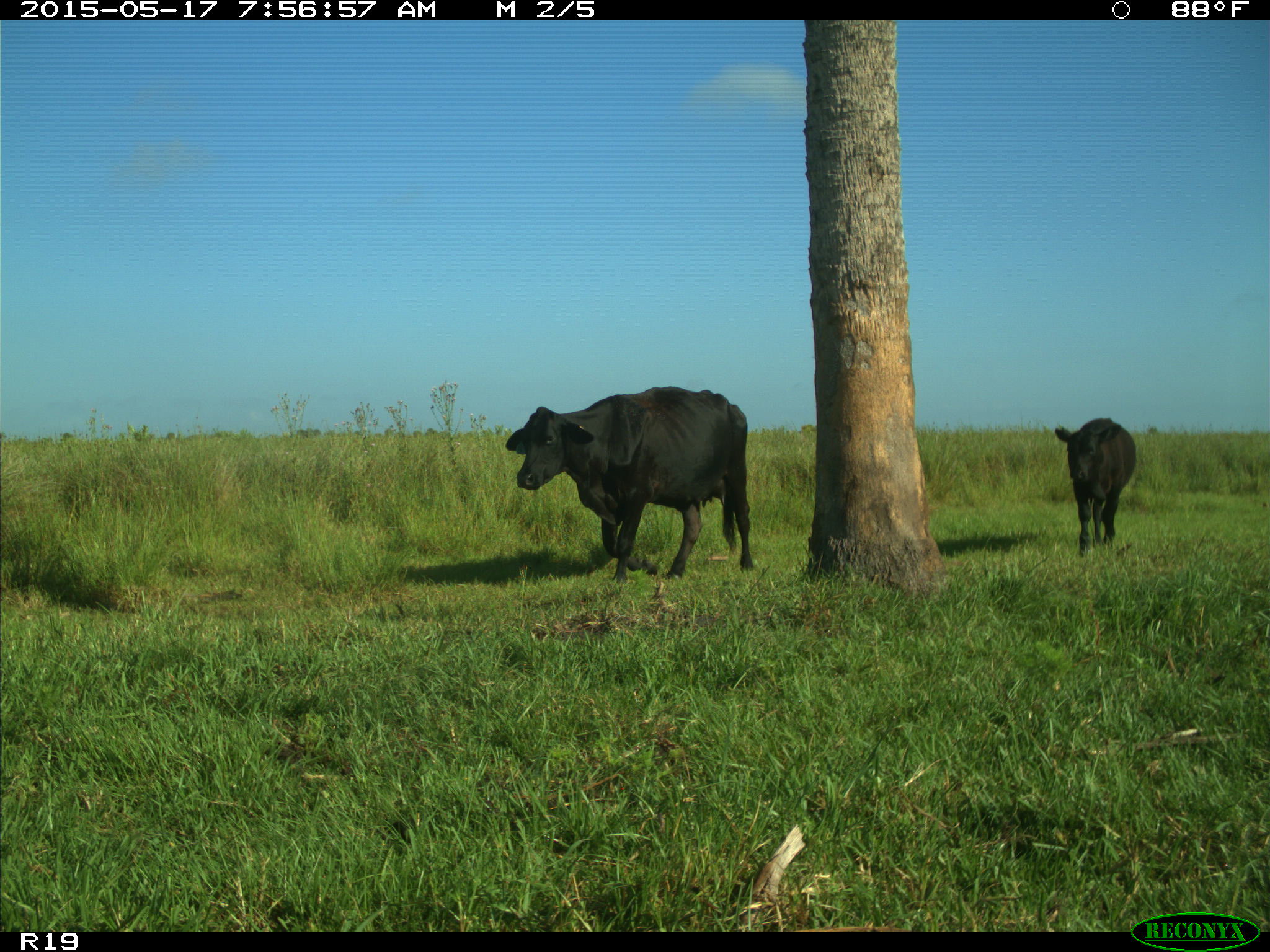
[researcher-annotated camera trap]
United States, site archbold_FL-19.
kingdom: Animalia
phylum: Chordata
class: Mammalia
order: Artiodactyla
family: Bovidae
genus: Bos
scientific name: Bos taurus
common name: domestic cow